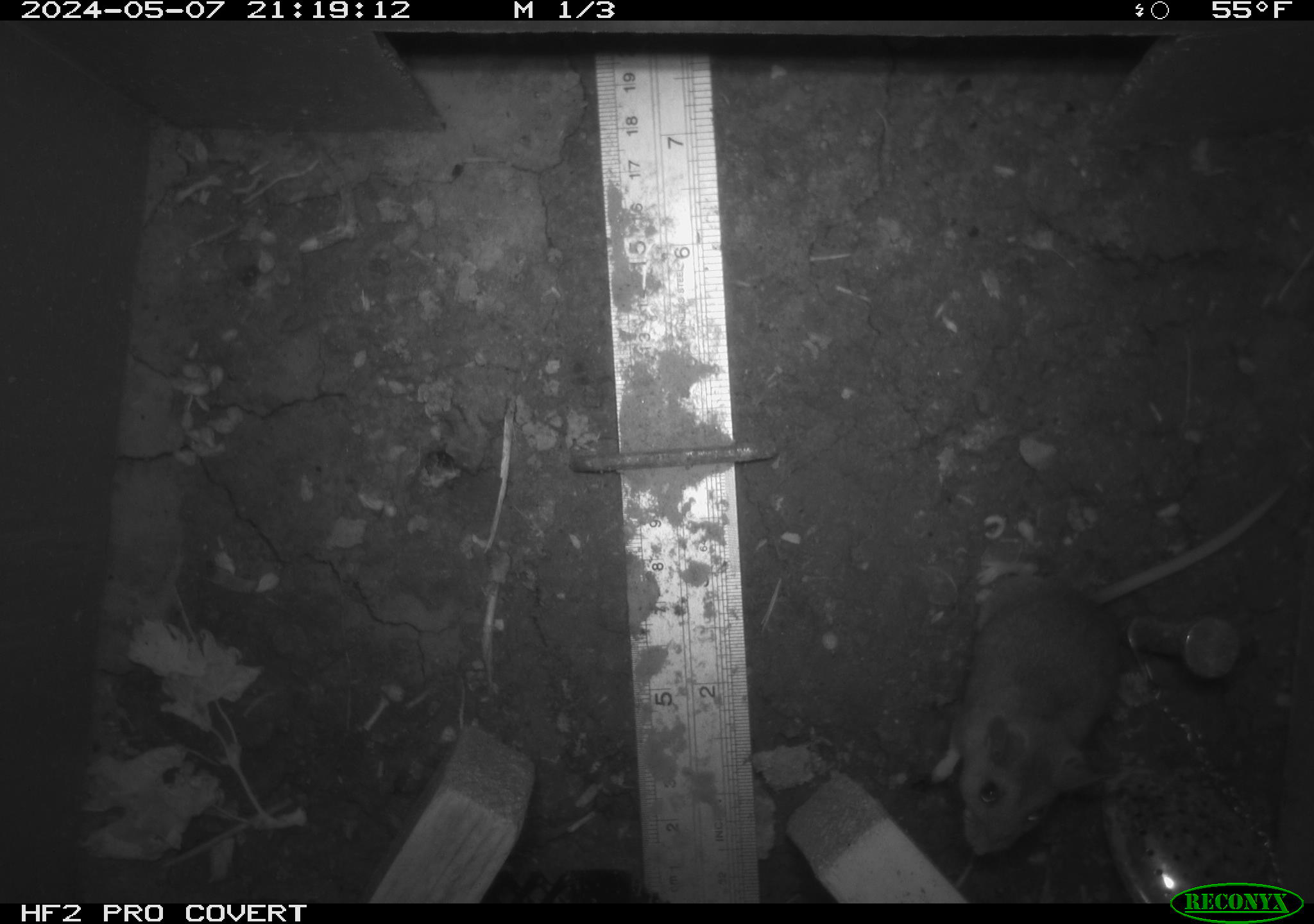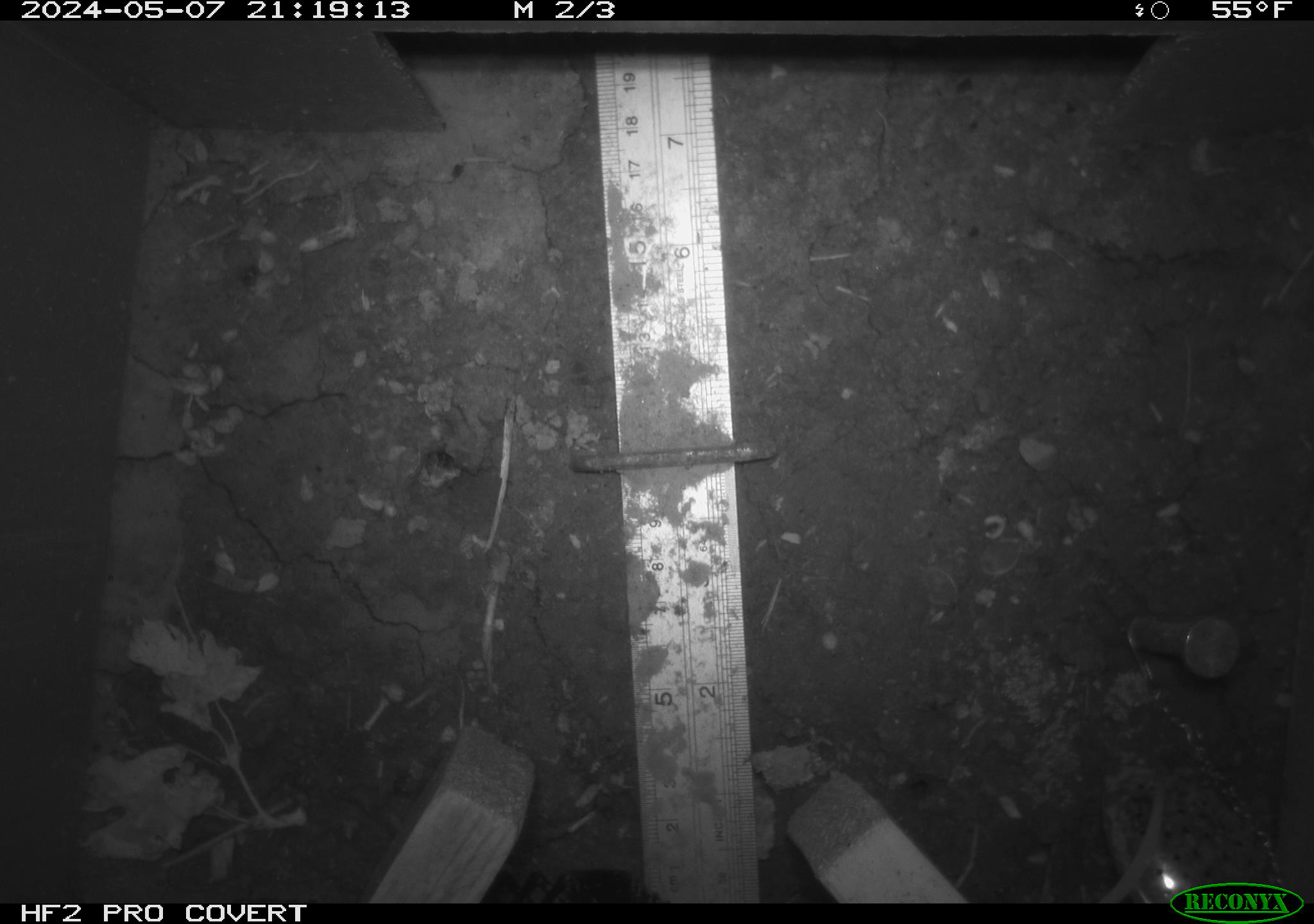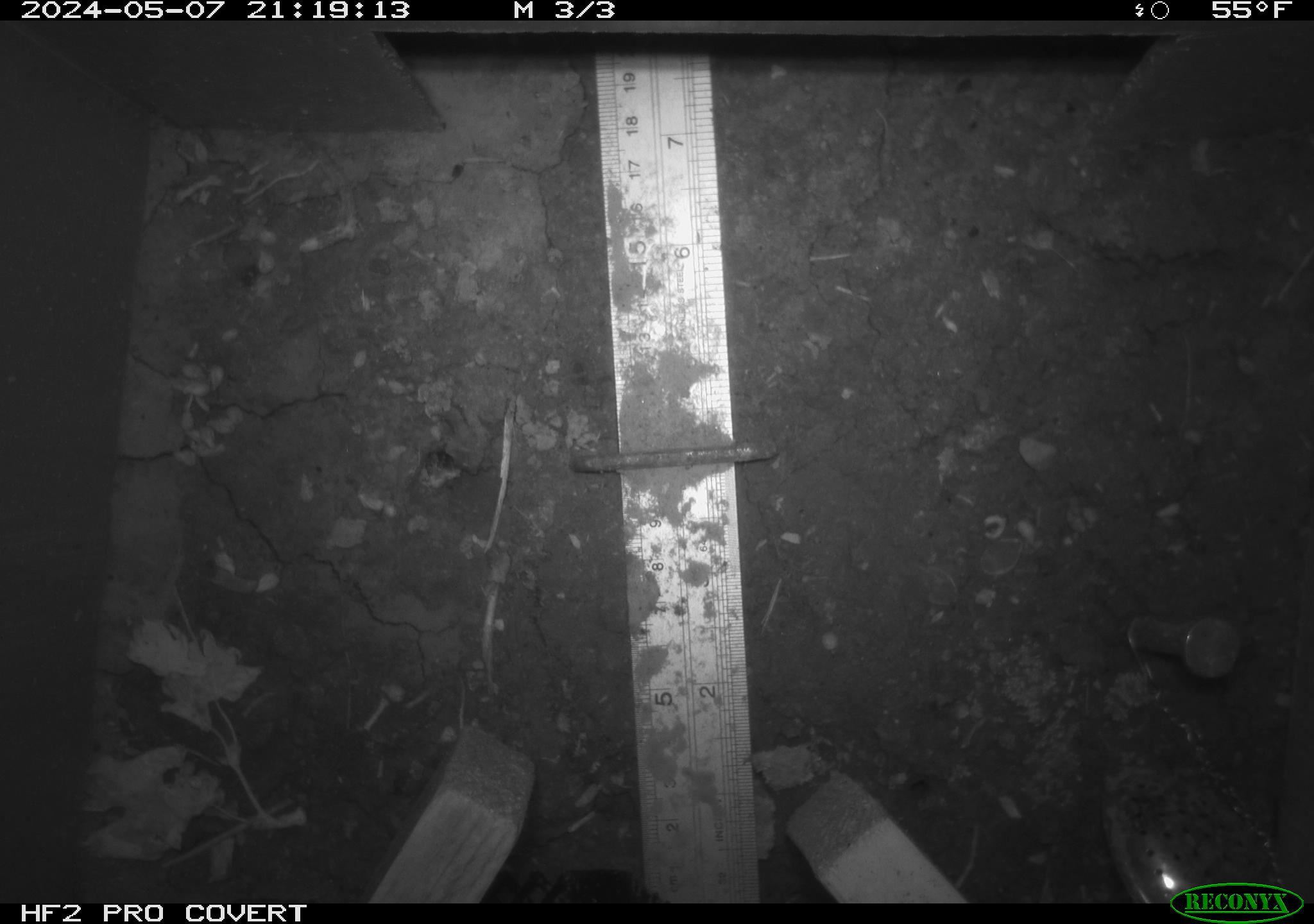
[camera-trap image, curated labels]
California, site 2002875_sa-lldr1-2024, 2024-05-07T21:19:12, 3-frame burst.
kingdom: Animalia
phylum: Chordata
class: Mammalia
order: Rodentia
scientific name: Rodentia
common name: mouse species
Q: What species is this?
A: Mouse species (Rodentia).